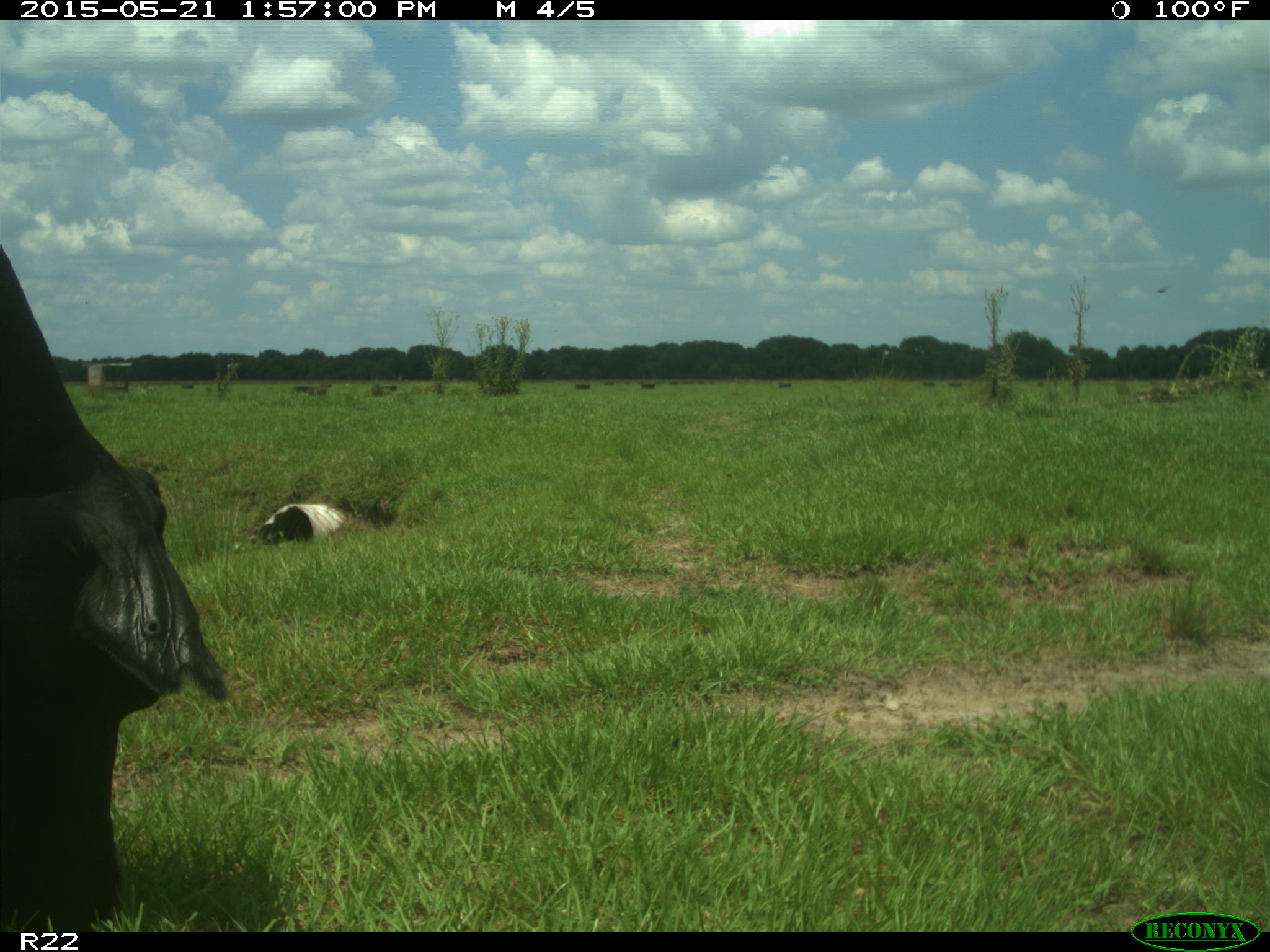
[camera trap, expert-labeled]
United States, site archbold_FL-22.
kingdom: Animalia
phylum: Chordata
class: Mammalia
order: Artiodactyla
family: Bovidae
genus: Bos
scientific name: Bos taurus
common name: domestic cow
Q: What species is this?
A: Bos taurus (domestic cow).